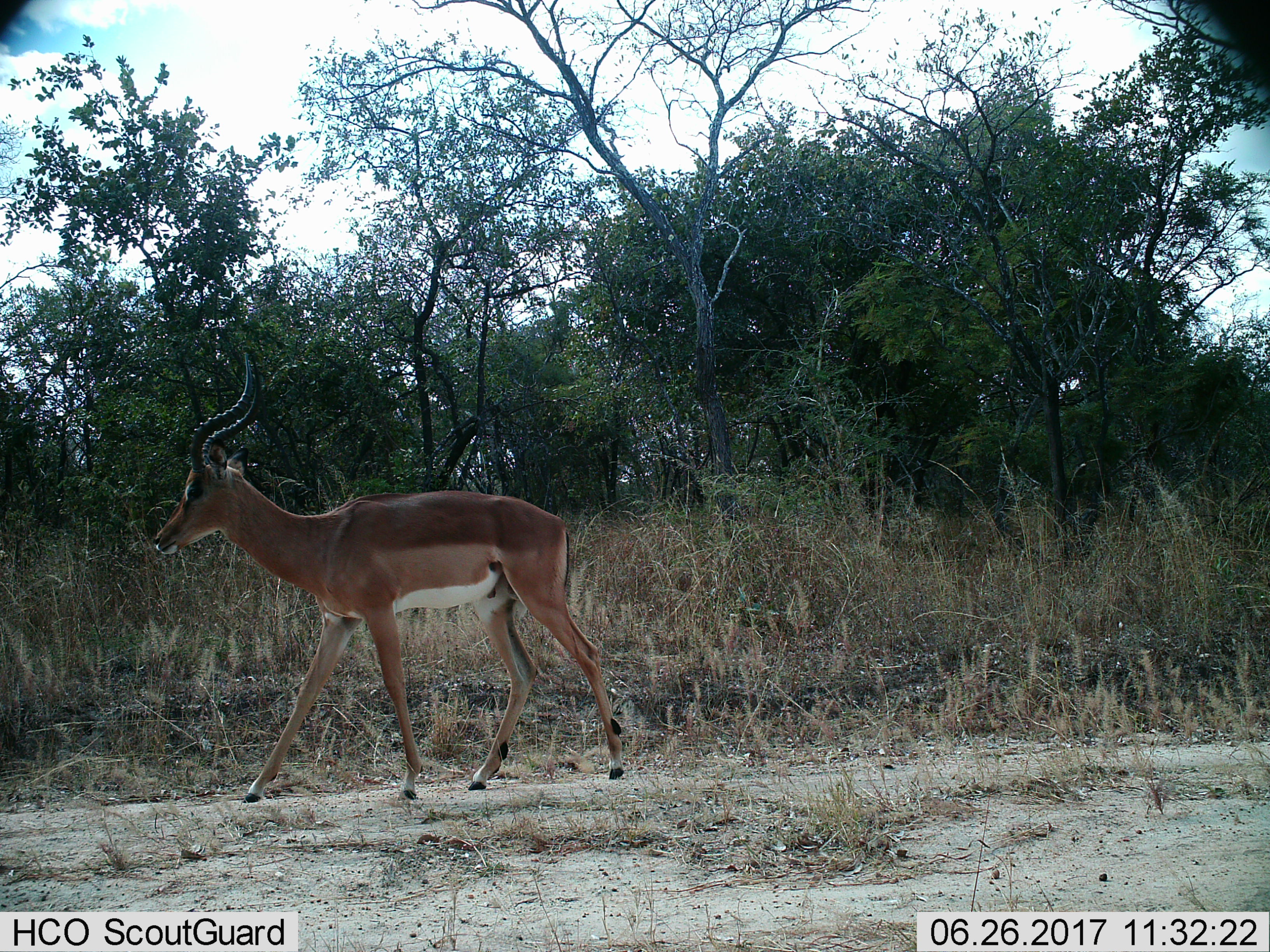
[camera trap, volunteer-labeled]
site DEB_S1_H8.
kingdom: Animalia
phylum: Chordata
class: Mammalia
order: Artiodactyla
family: Bovidae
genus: Aepyceros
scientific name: Aepyceros melampus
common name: impala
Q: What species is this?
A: Impala (Aepyceros melampus).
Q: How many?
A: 1.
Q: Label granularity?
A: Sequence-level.